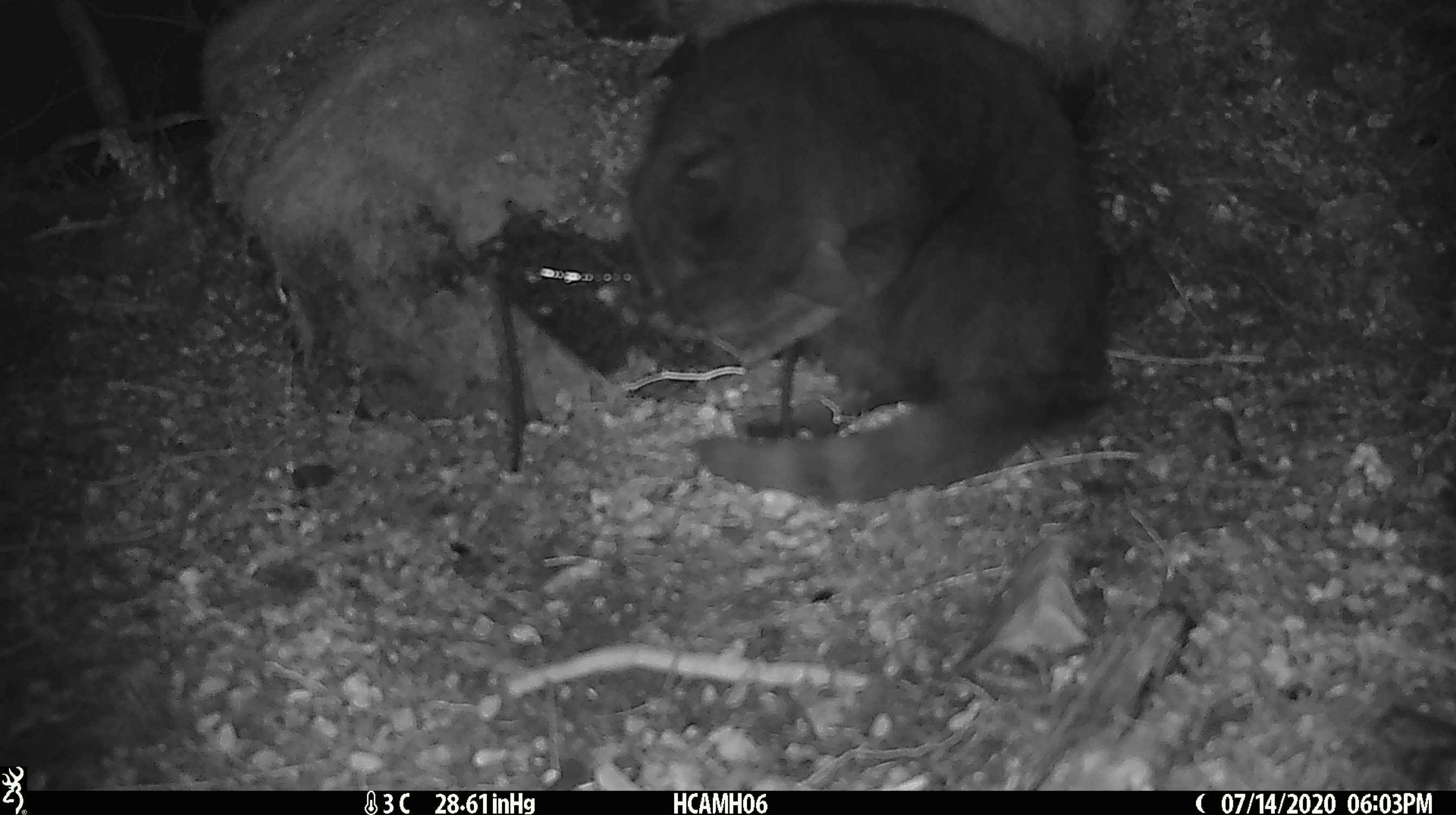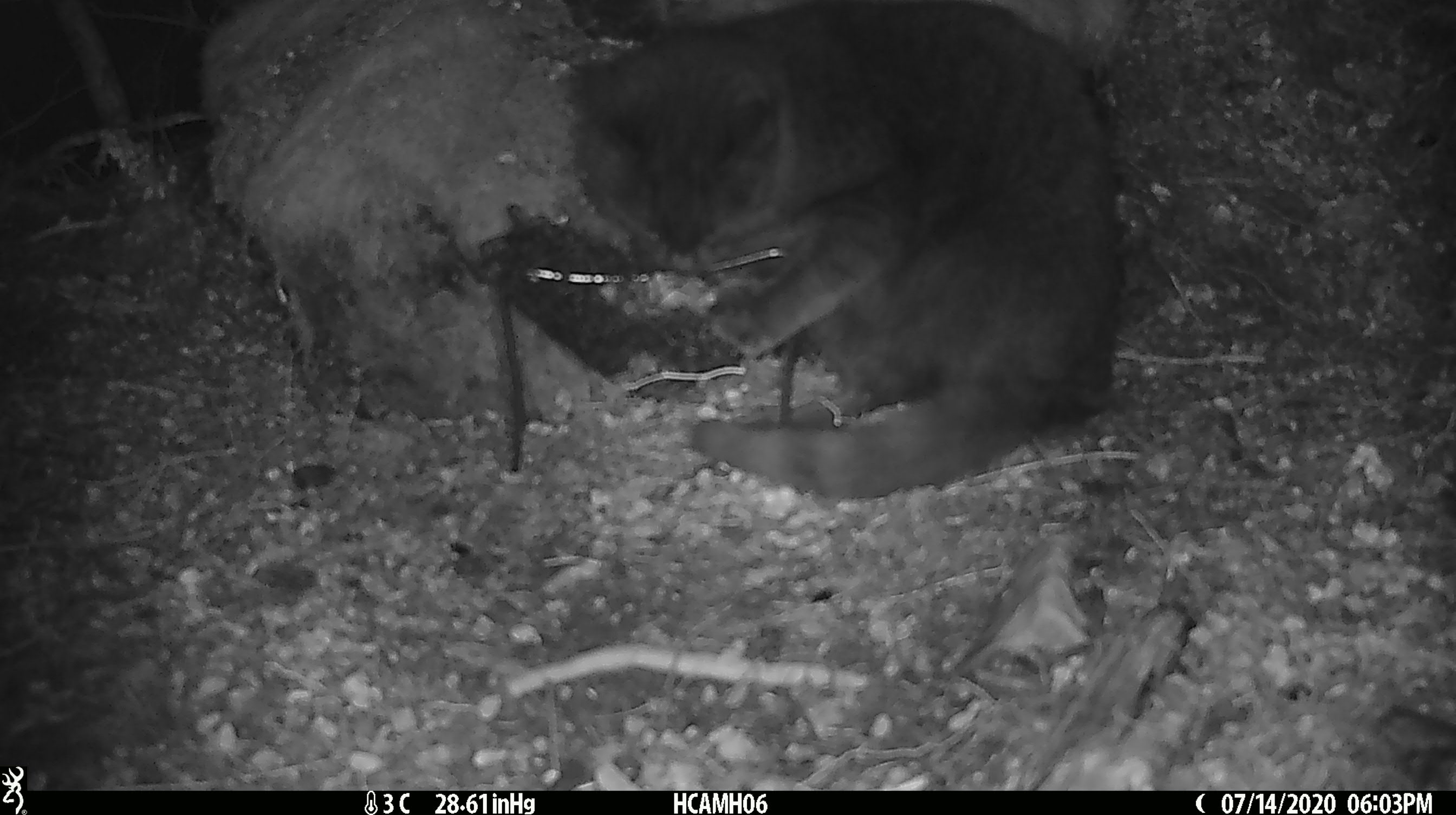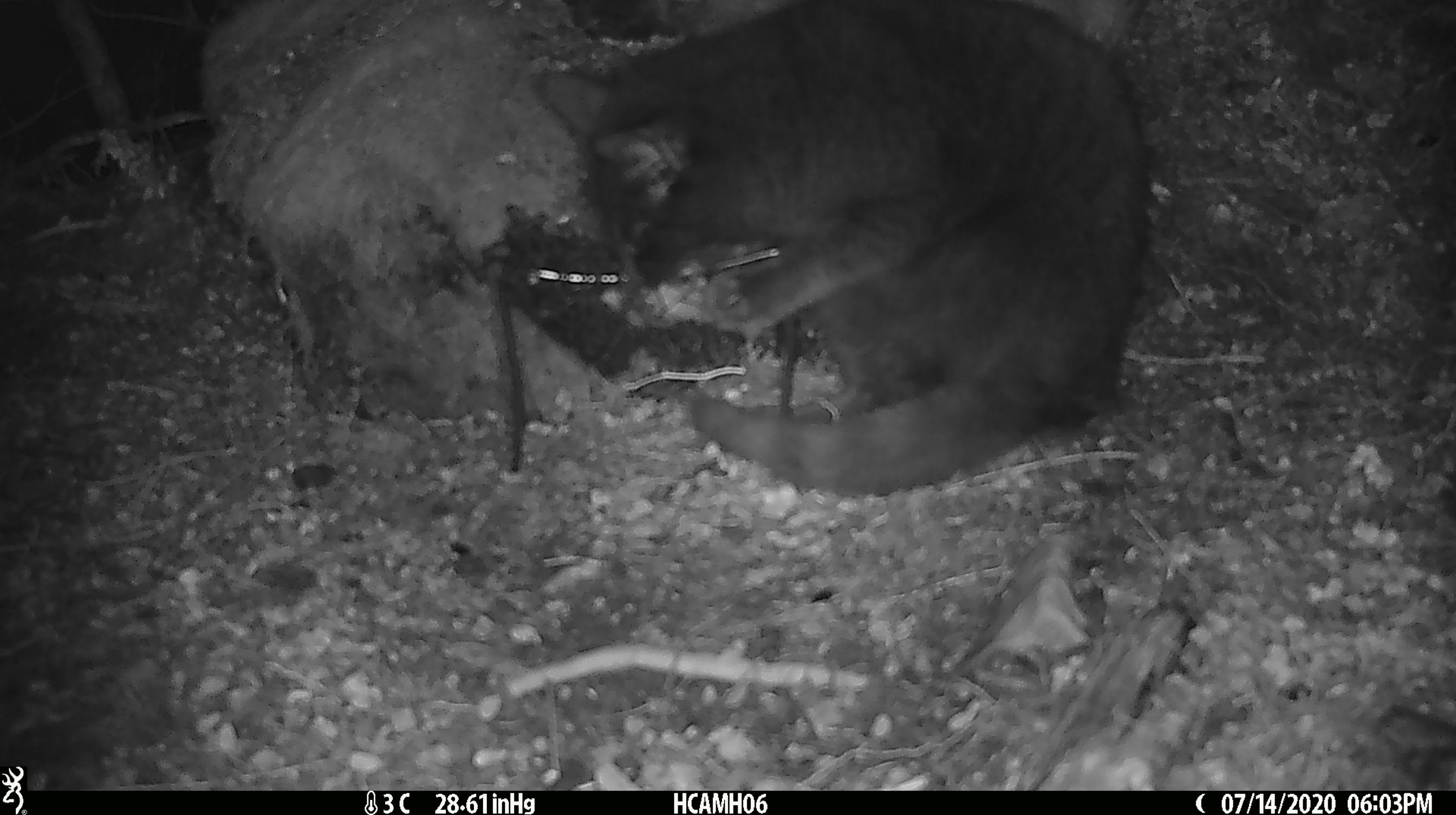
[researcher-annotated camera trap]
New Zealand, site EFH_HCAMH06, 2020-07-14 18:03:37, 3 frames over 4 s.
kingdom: Animalia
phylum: Chordata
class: Mammalia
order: Carnivora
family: Felidae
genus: Felis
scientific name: Felis catus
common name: domestic cat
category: cat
Cat (domestic cat) (Felis catus).